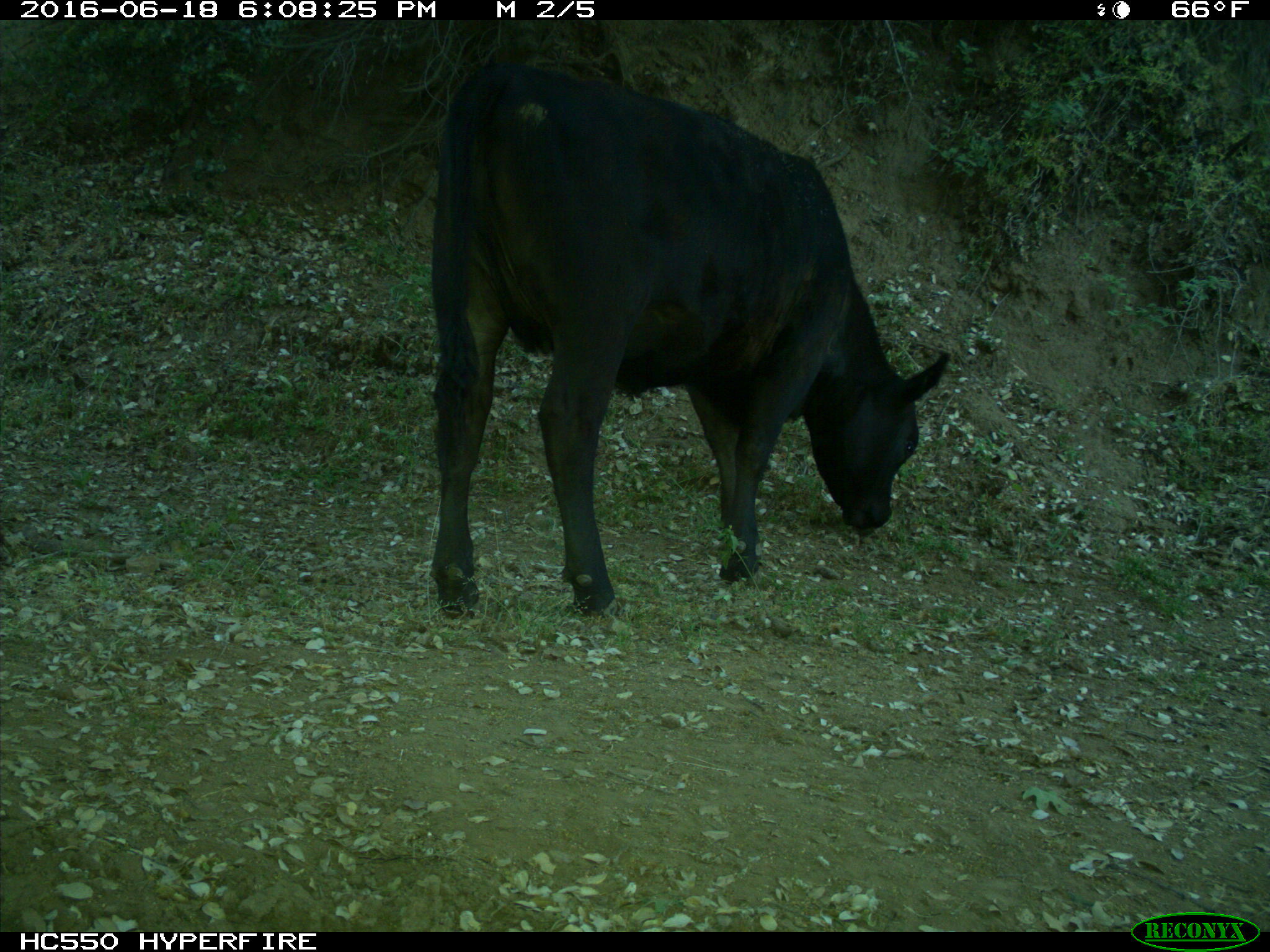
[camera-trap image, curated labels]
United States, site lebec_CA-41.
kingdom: Animalia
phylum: Chordata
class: Mammalia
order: Artiodactyla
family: Bovidae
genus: Bos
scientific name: Bos taurus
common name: domestic cow